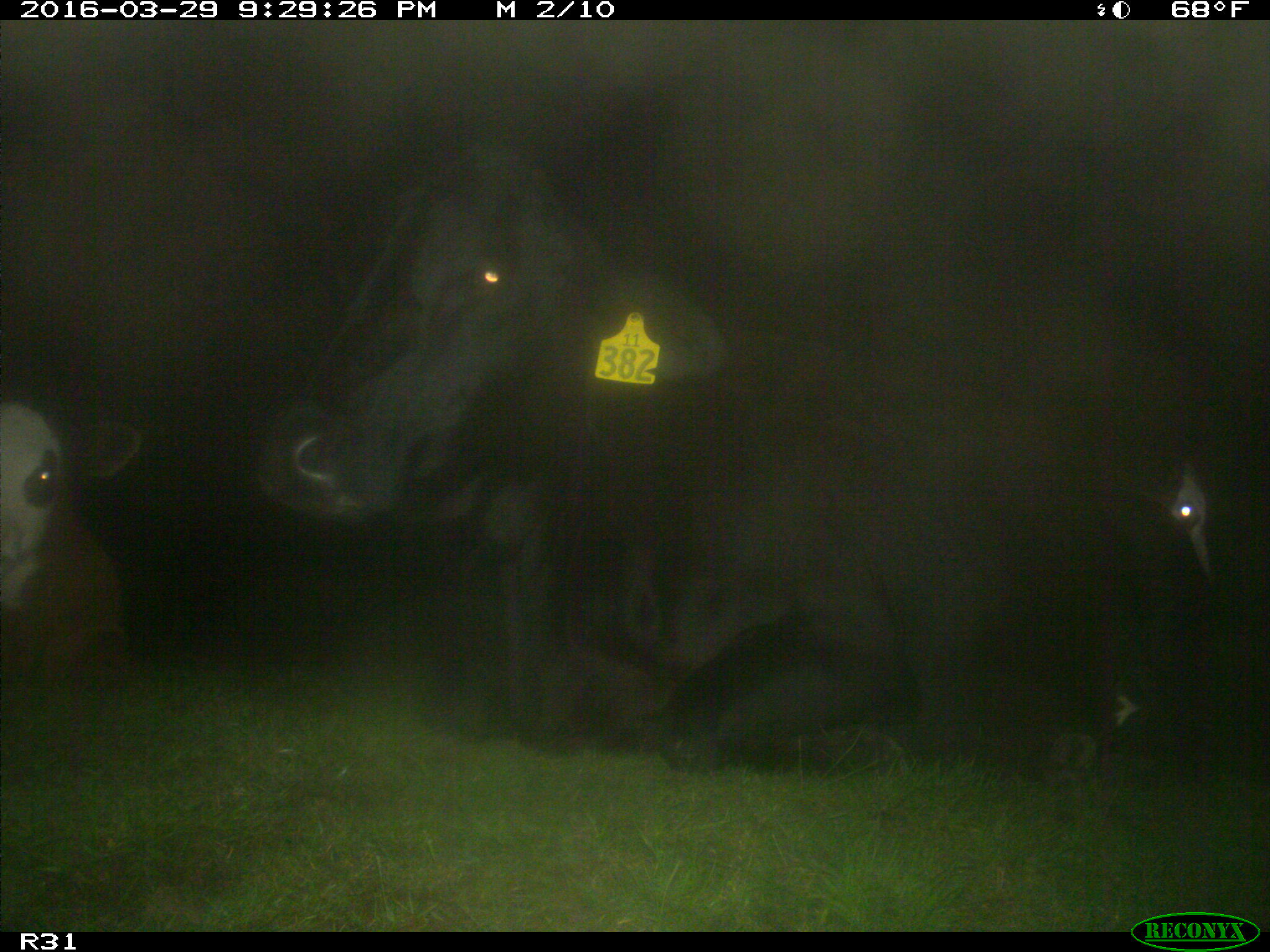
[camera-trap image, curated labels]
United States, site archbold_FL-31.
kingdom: Animalia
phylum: Chordata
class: Mammalia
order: Artiodactyla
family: Bovidae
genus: Bos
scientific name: Bos taurus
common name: domestic cow